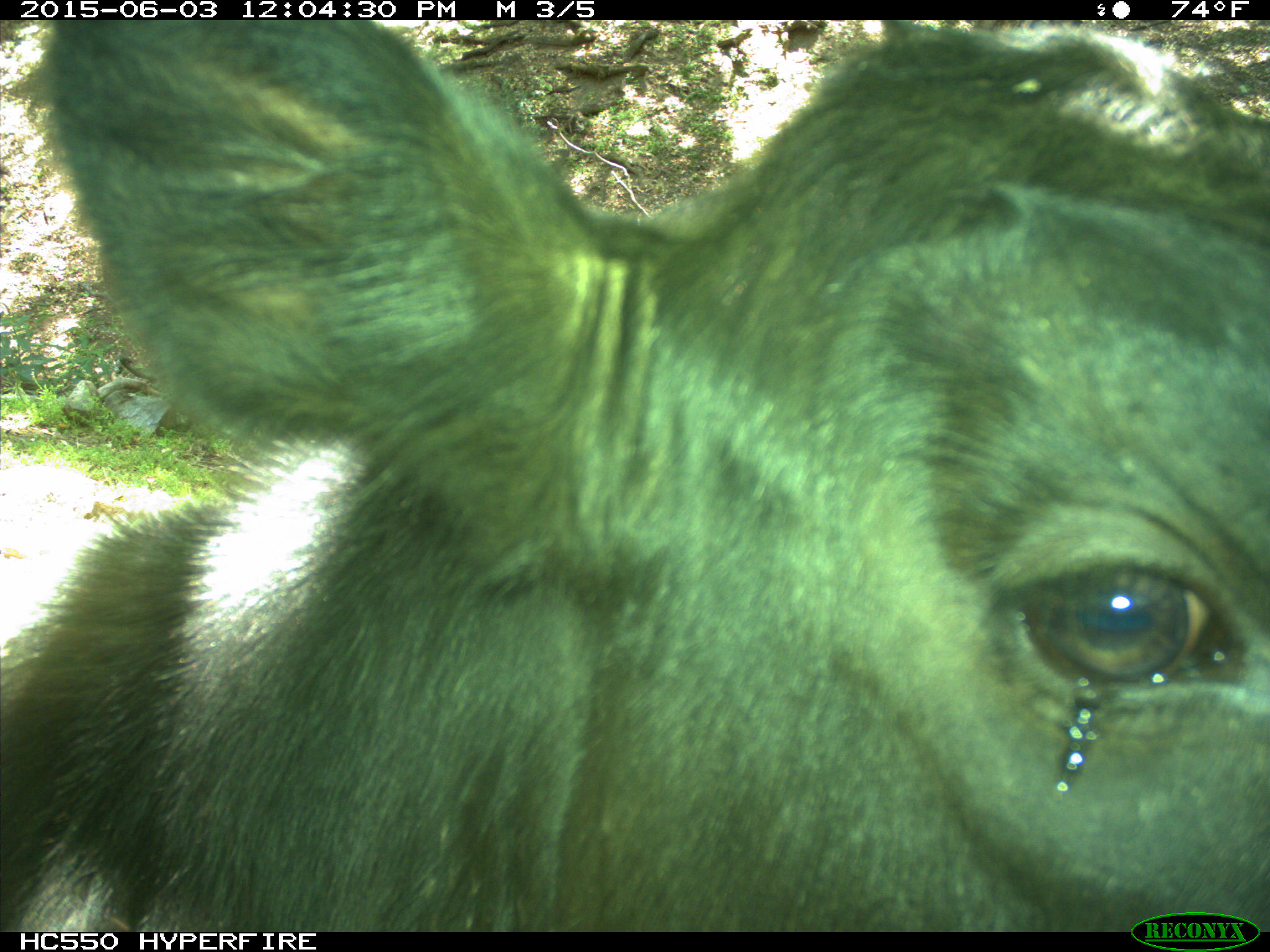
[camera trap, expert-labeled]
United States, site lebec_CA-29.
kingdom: Animalia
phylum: Chordata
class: Mammalia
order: Artiodactyla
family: Bovidae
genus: Bos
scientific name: Bos taurus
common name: domestic cow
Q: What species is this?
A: Bos taurus (domestic cow).